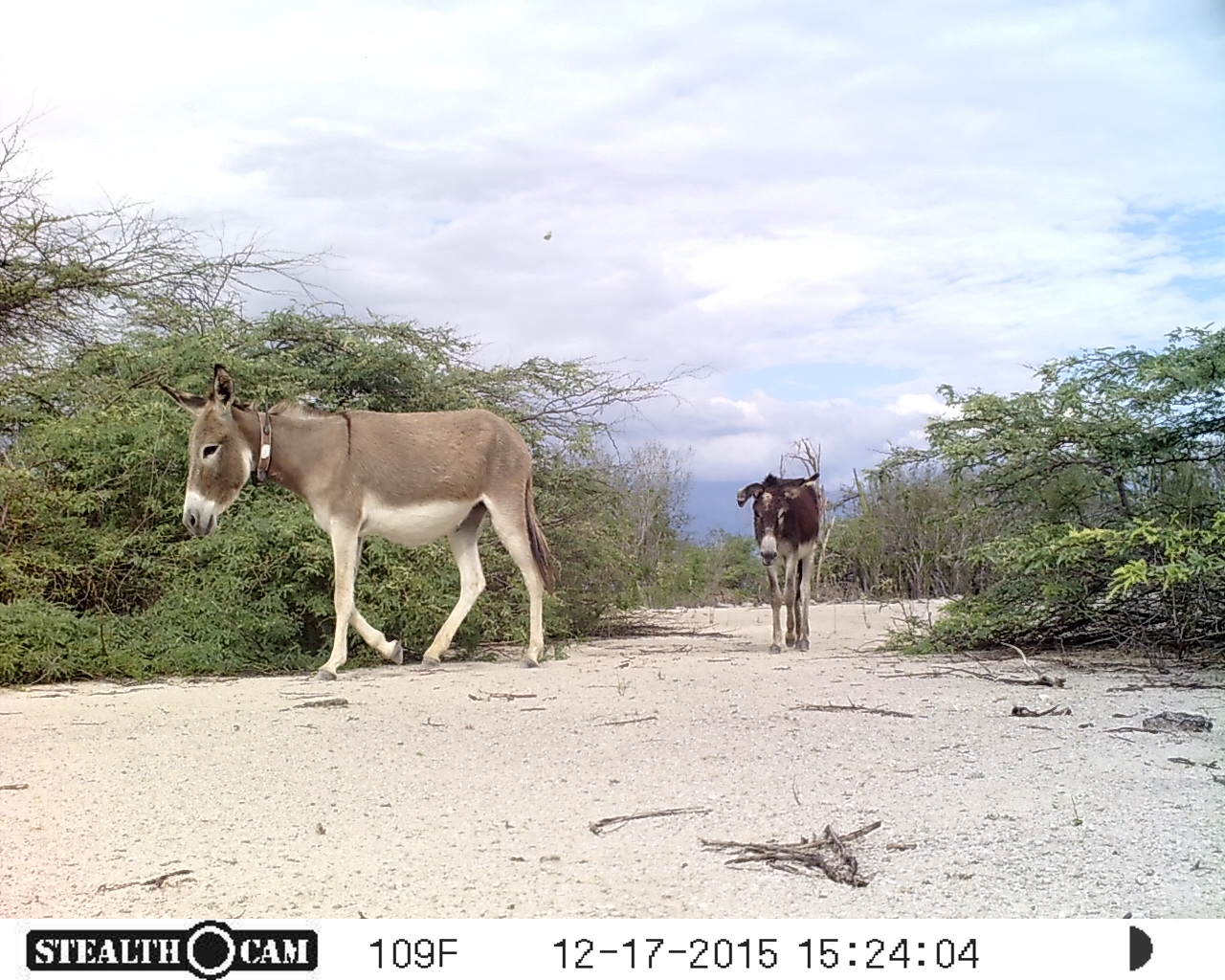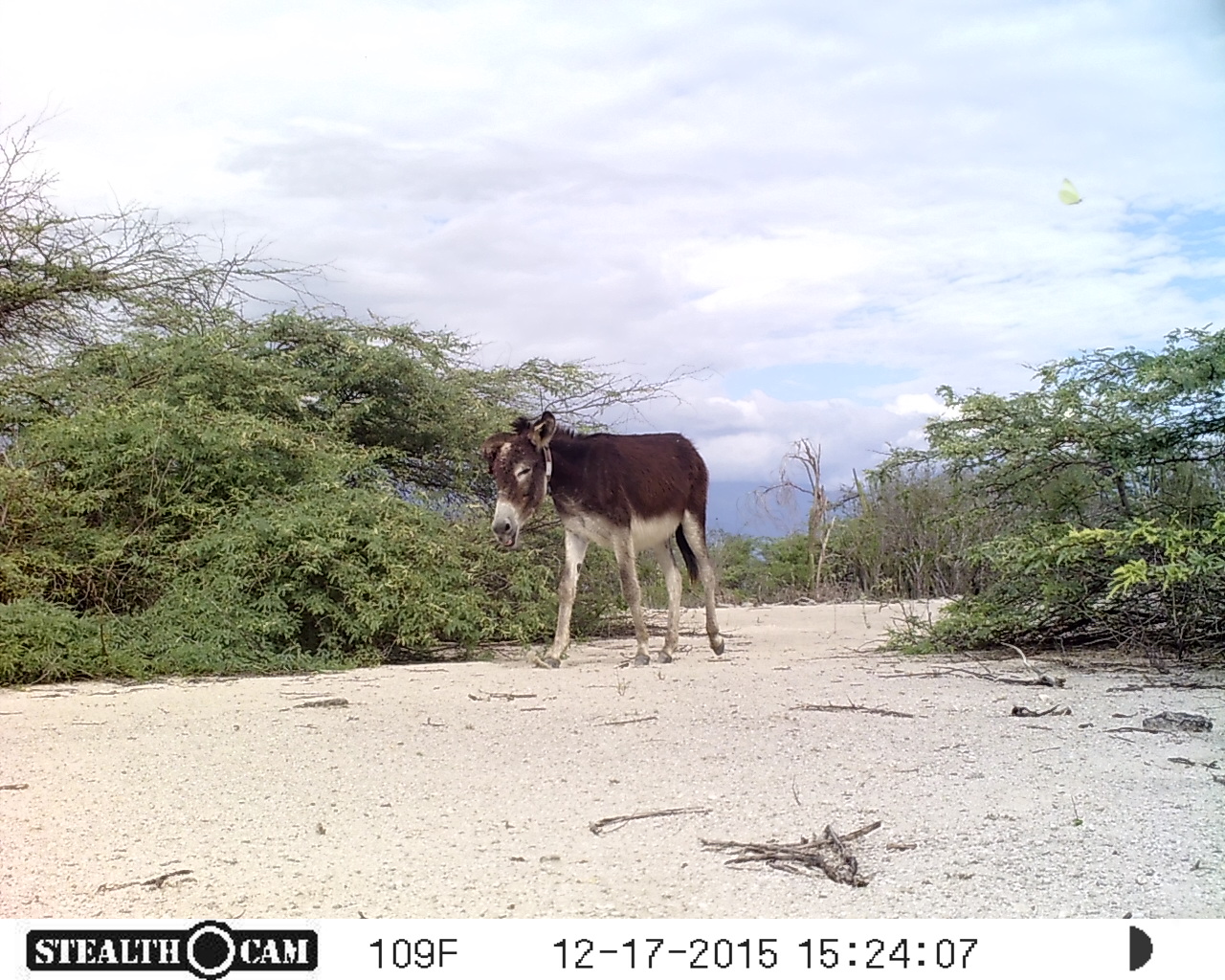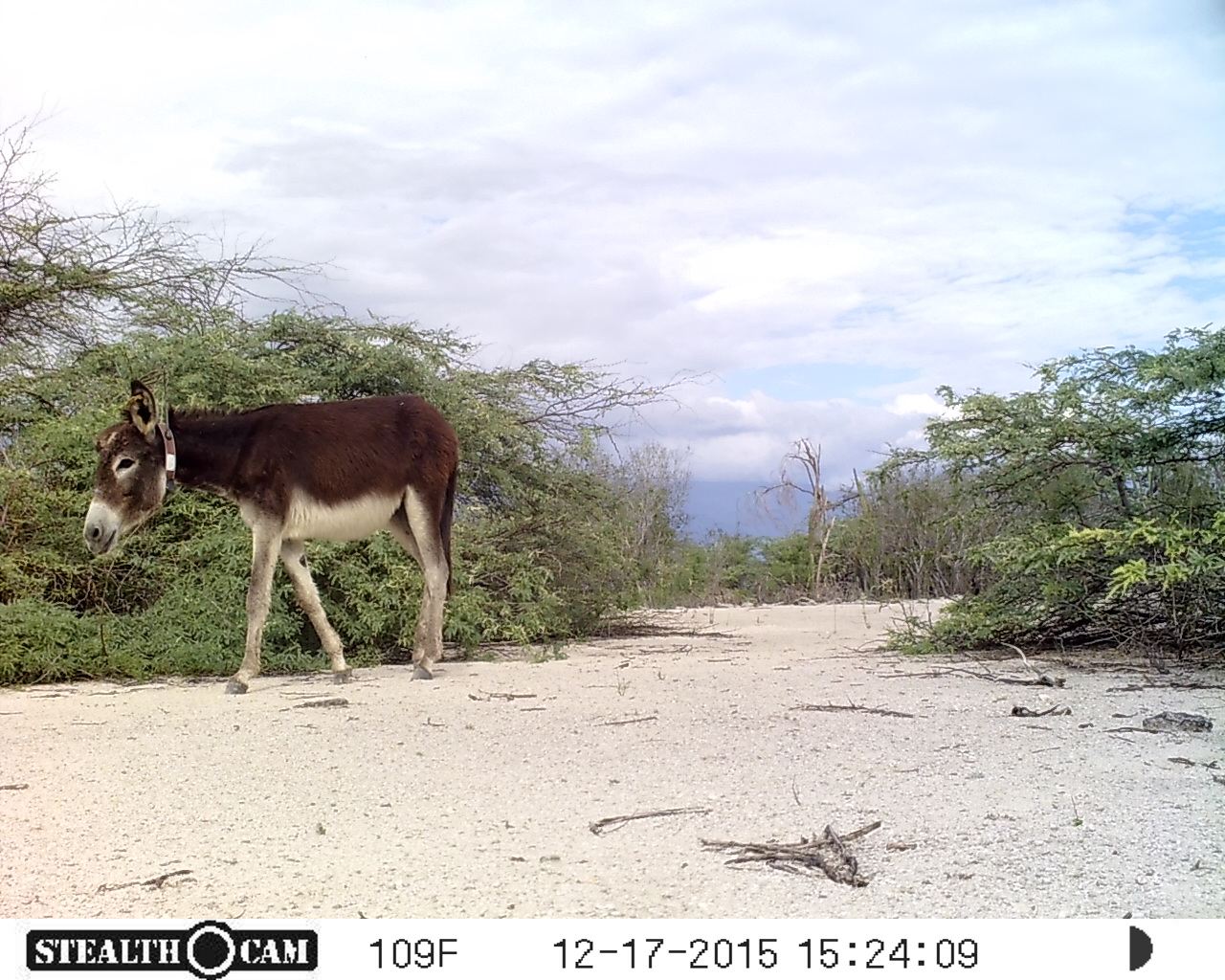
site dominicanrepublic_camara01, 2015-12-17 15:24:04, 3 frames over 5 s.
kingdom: Animalia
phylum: Chordata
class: Mammalia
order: Perissodactyla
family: Equidae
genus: Equus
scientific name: Equus asinus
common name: donkey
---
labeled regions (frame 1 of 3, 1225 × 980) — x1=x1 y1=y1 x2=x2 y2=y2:
donkey: x1=157 y1=362 x2=555 y2=676; x1=735 y1=443 x2=825 y2=656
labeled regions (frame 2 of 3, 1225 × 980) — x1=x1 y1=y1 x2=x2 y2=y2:
donkey: x1=478 y1=407 x2=726 y2=669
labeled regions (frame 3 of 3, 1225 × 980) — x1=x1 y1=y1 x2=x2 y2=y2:
donkey: x1=76 y1=375 x2=462 y2=684